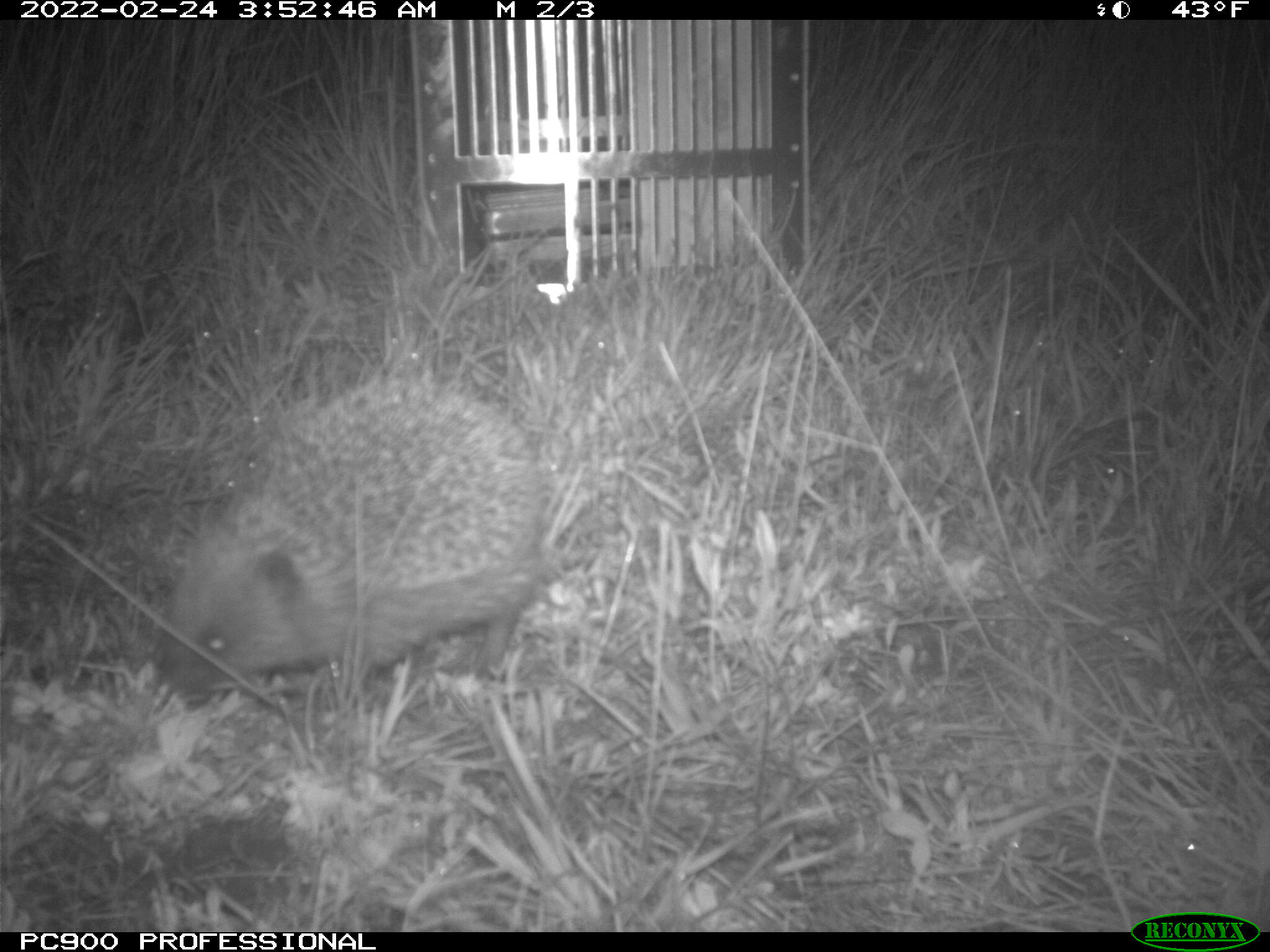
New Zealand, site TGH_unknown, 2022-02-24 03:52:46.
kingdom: Animalia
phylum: Chordata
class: Mammalia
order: Eulipotyphla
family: Erinaceidae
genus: Erinaceus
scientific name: Erinaceus europaeus europaeus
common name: european hedgehog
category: hedgehog